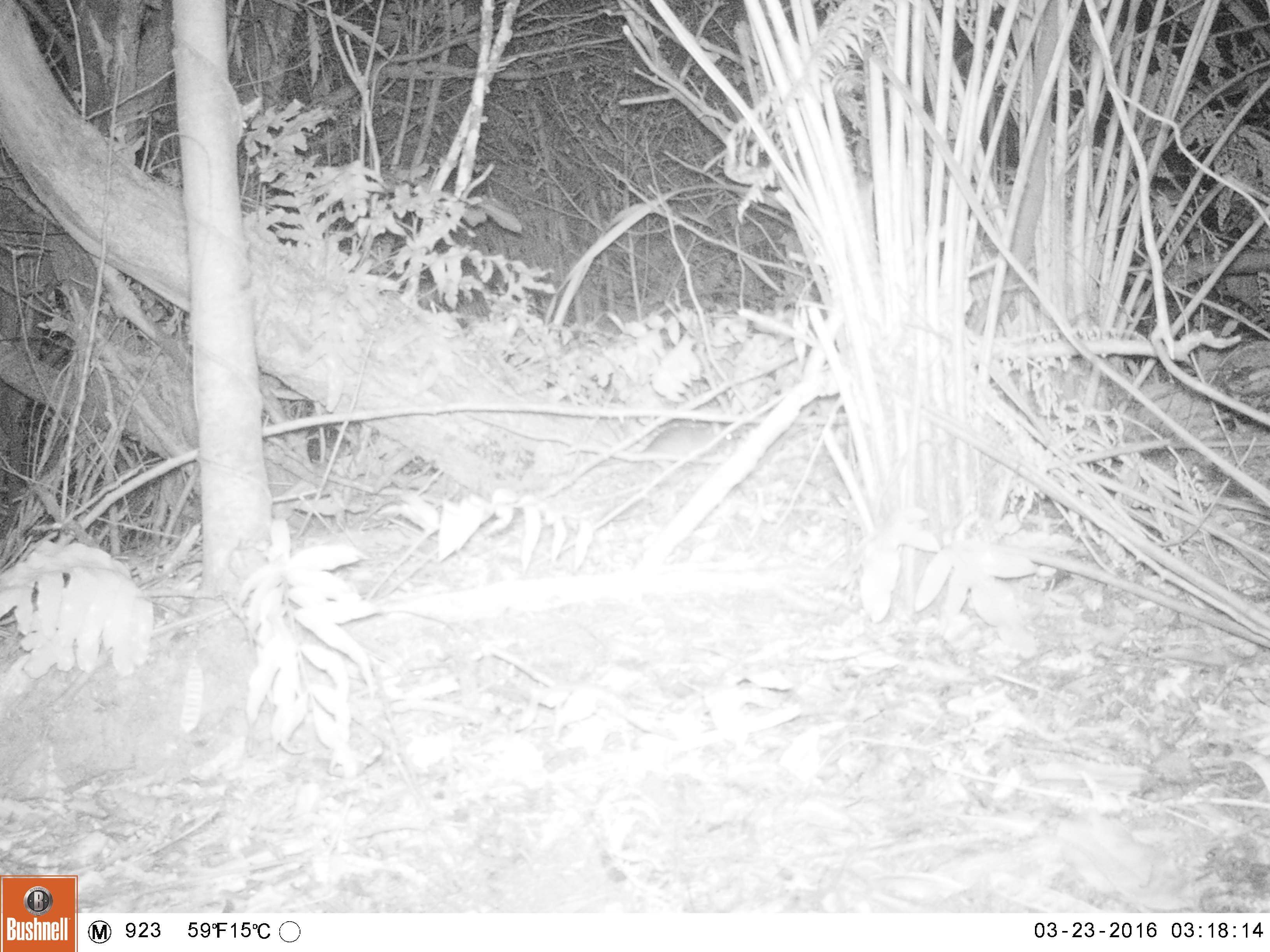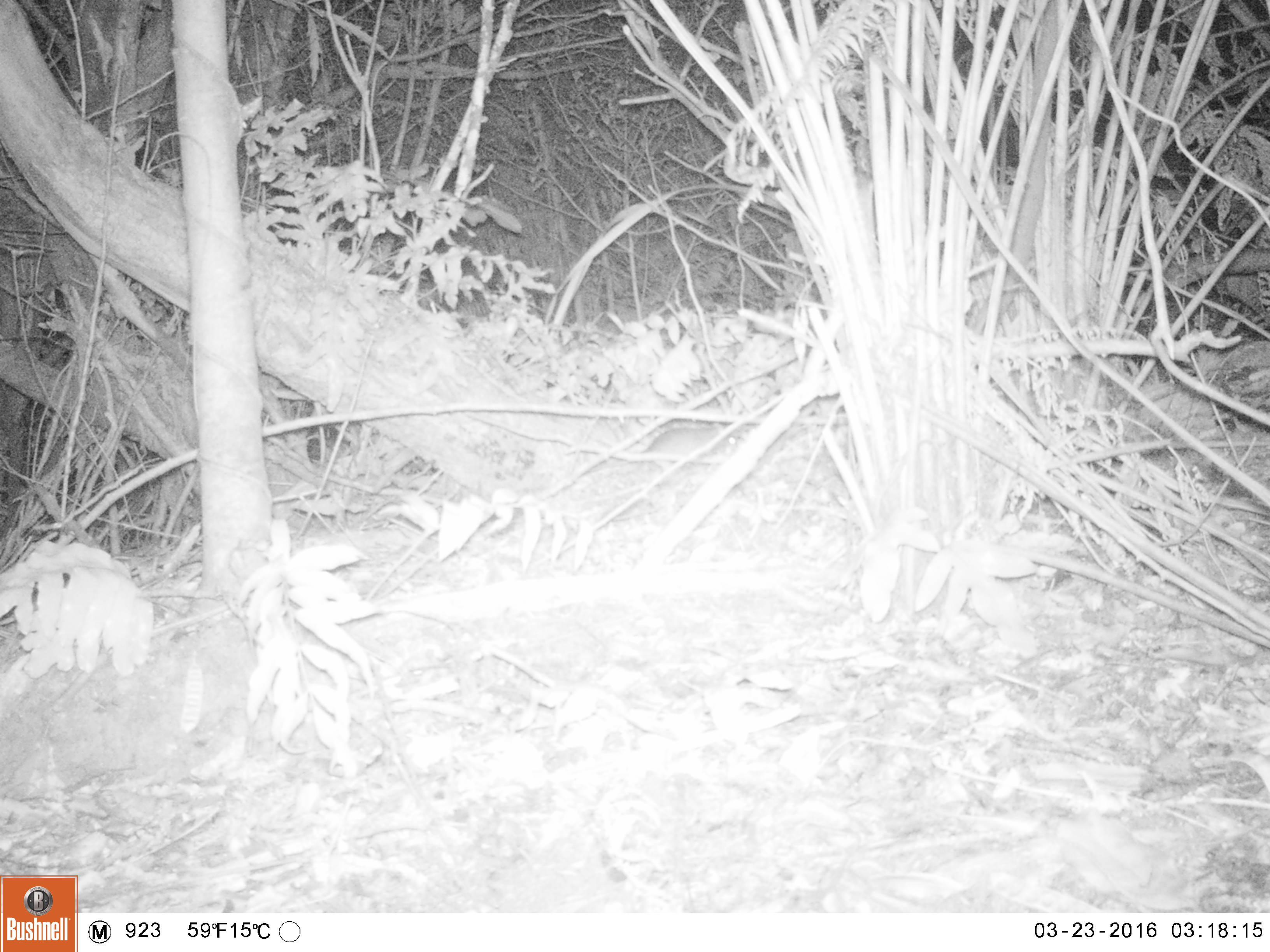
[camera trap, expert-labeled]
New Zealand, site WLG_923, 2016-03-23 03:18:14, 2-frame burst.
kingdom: Animalia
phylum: Chordata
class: Mammalia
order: Rodentia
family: Muridae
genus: Rattus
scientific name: Rattus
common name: rat